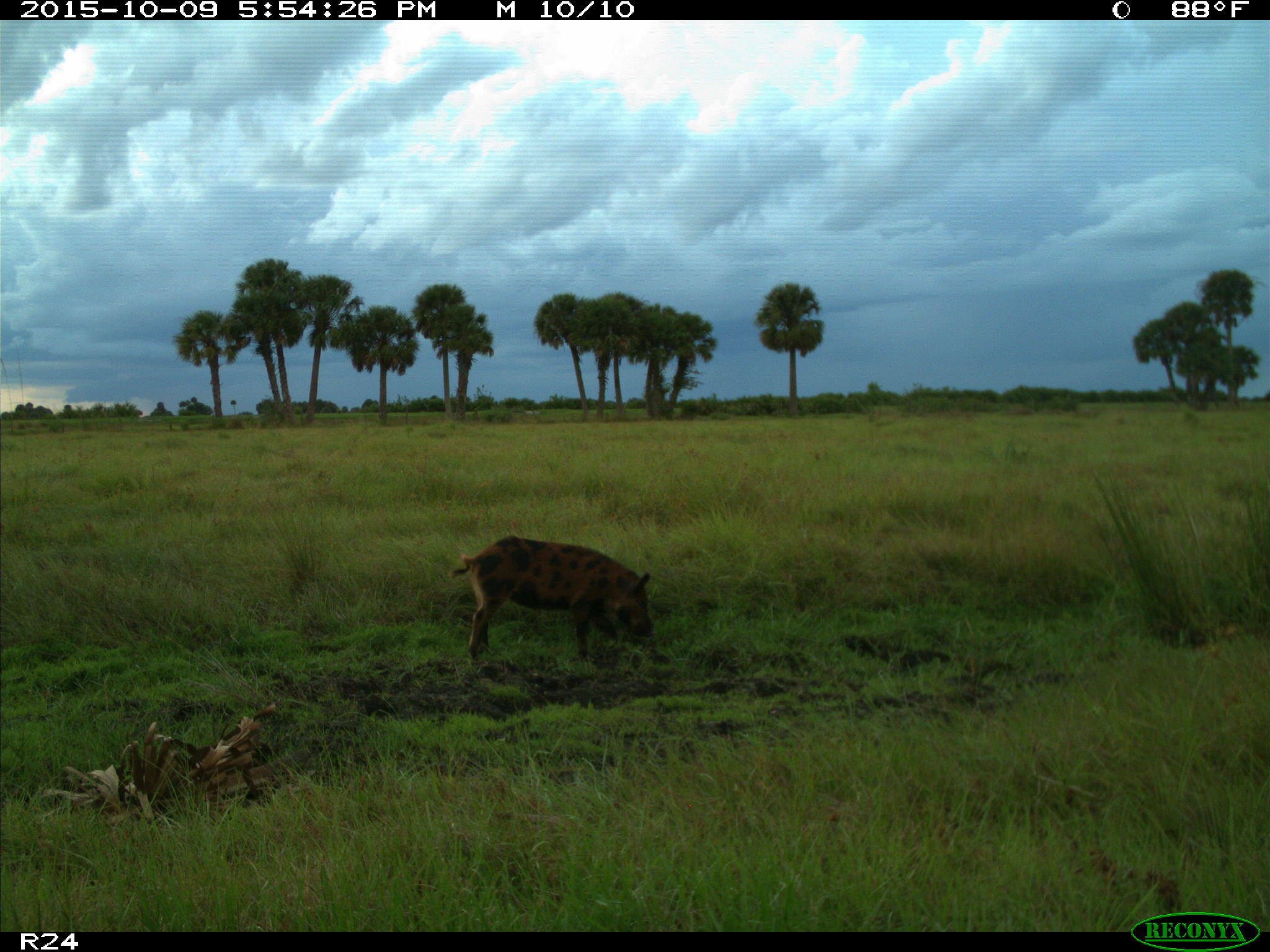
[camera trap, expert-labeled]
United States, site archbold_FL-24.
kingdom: Animalia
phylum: Chordata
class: Mammalia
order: Artiodactyla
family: Suidae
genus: Sus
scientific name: Sus scrofa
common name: wild boar